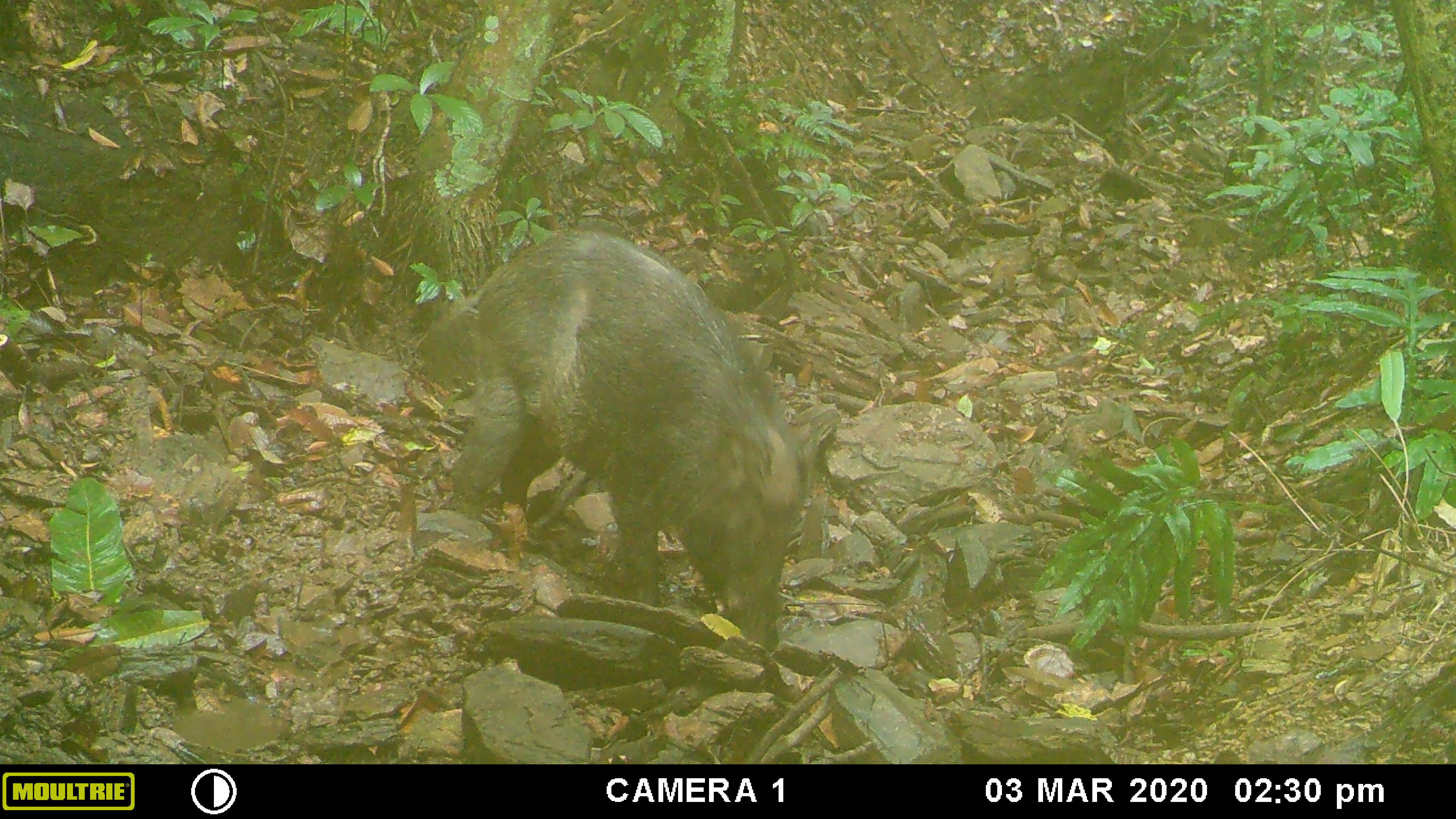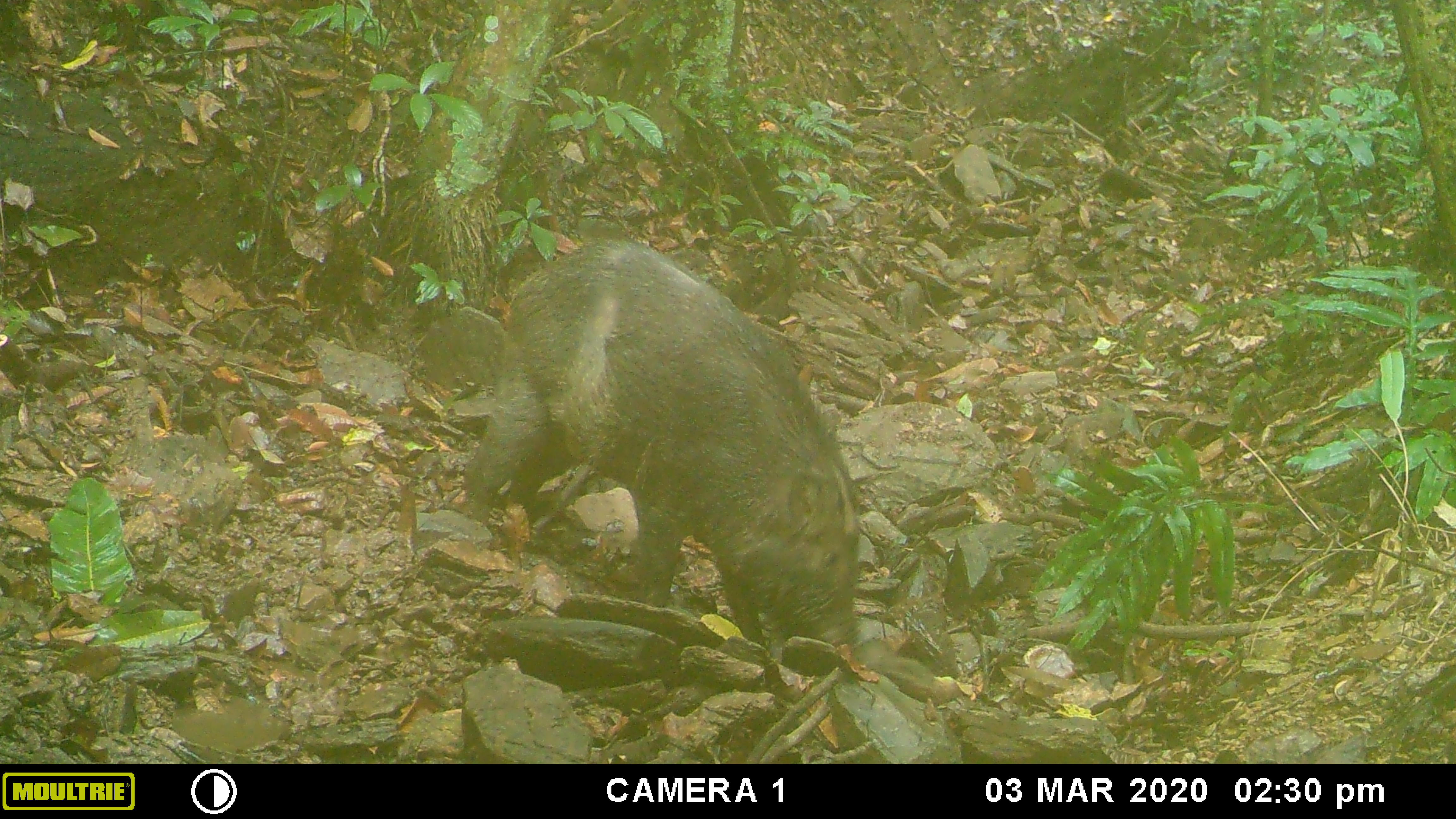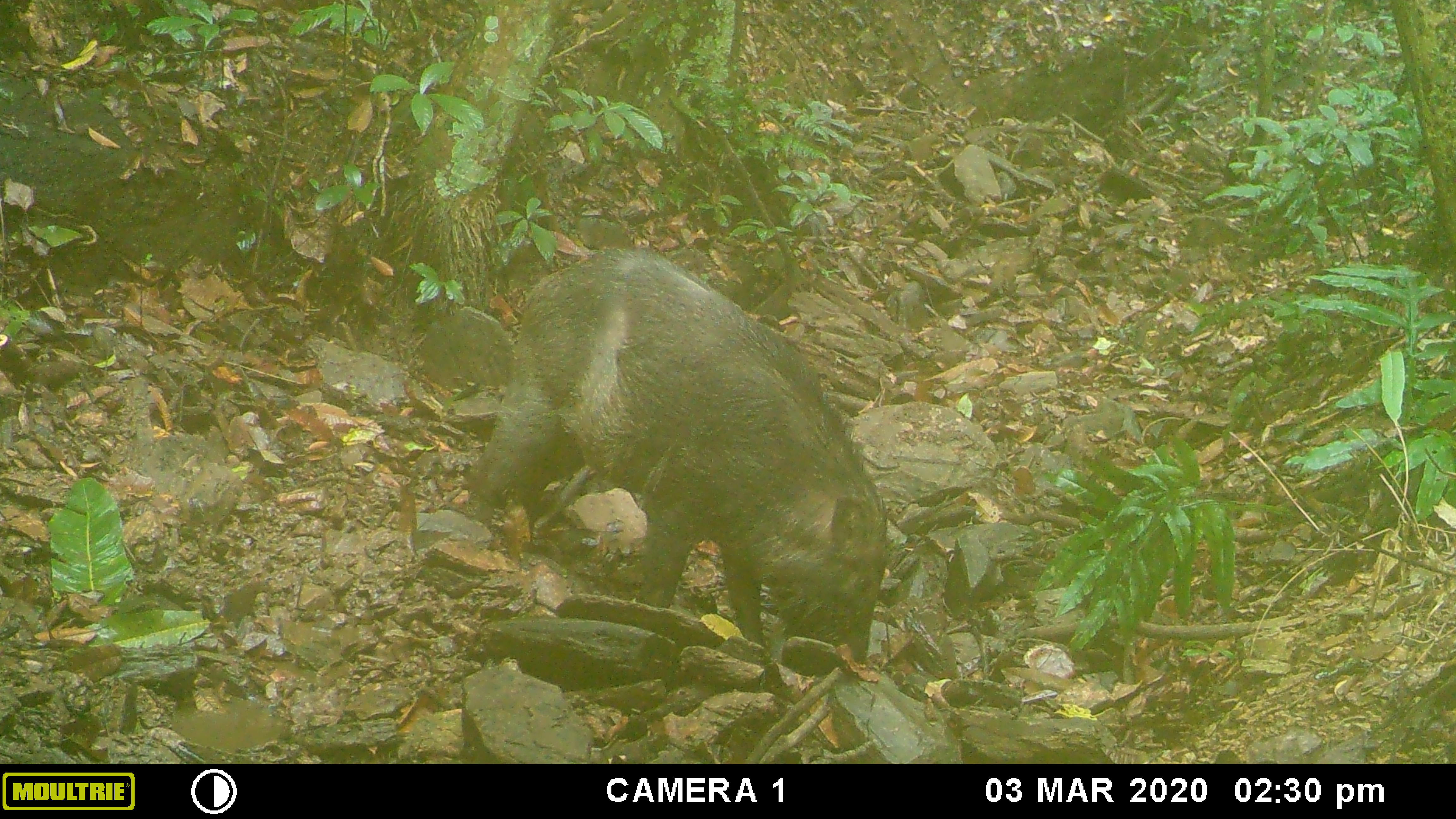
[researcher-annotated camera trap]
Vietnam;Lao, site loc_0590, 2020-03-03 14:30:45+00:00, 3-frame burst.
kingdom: Animalia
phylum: Chordata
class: Mammalia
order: Artiodactyla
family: Suidae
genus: Sus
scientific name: Sus scrofa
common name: eurasian wild pig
Eurasian wild pig (Sus scrofa). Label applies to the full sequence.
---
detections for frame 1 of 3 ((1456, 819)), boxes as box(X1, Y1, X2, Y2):
eurasian wild pig: box(419, 226, 813, 654)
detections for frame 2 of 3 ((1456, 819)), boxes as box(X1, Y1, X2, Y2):
eurasian wild pig: box(459, 232, 862, 646)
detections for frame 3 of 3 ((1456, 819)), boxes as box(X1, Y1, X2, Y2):
eurasian wild pig: box(462, 244, 887, 666)